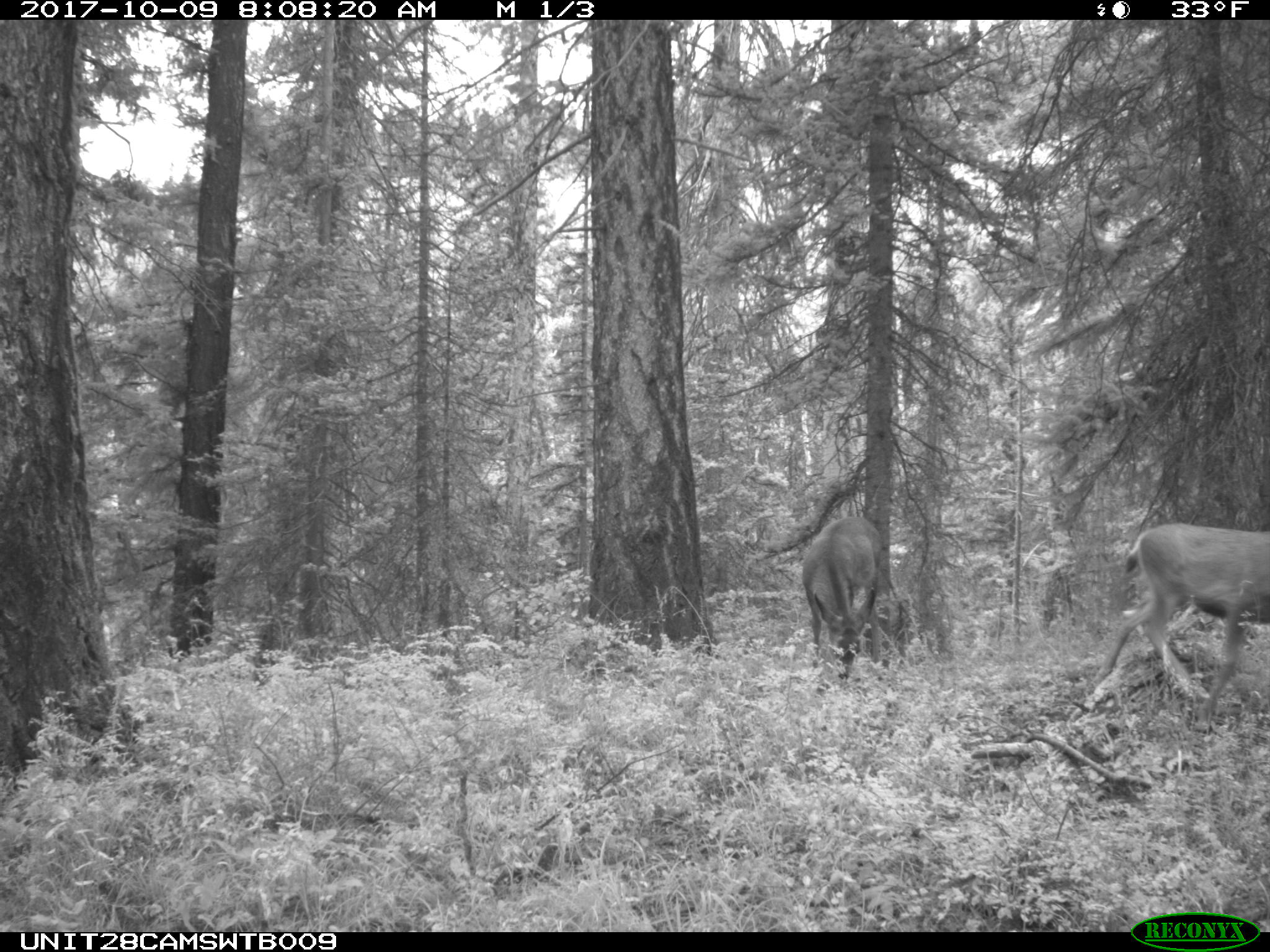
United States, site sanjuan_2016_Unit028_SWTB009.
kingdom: Animalia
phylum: Chordata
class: Mammalia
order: Artiodactyla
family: Cervidae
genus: Odocoileus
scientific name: Odocoileus hemionus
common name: mule deer